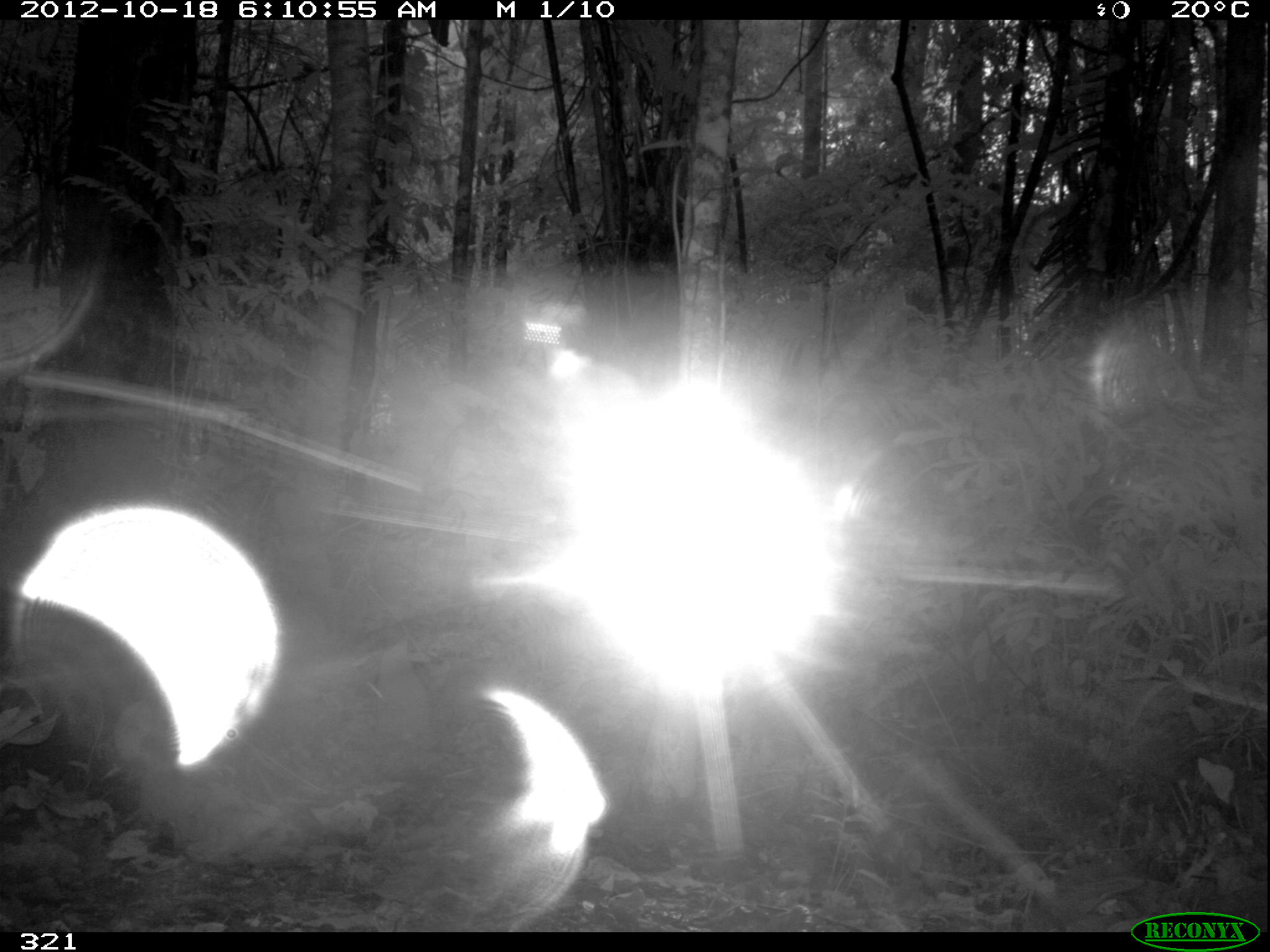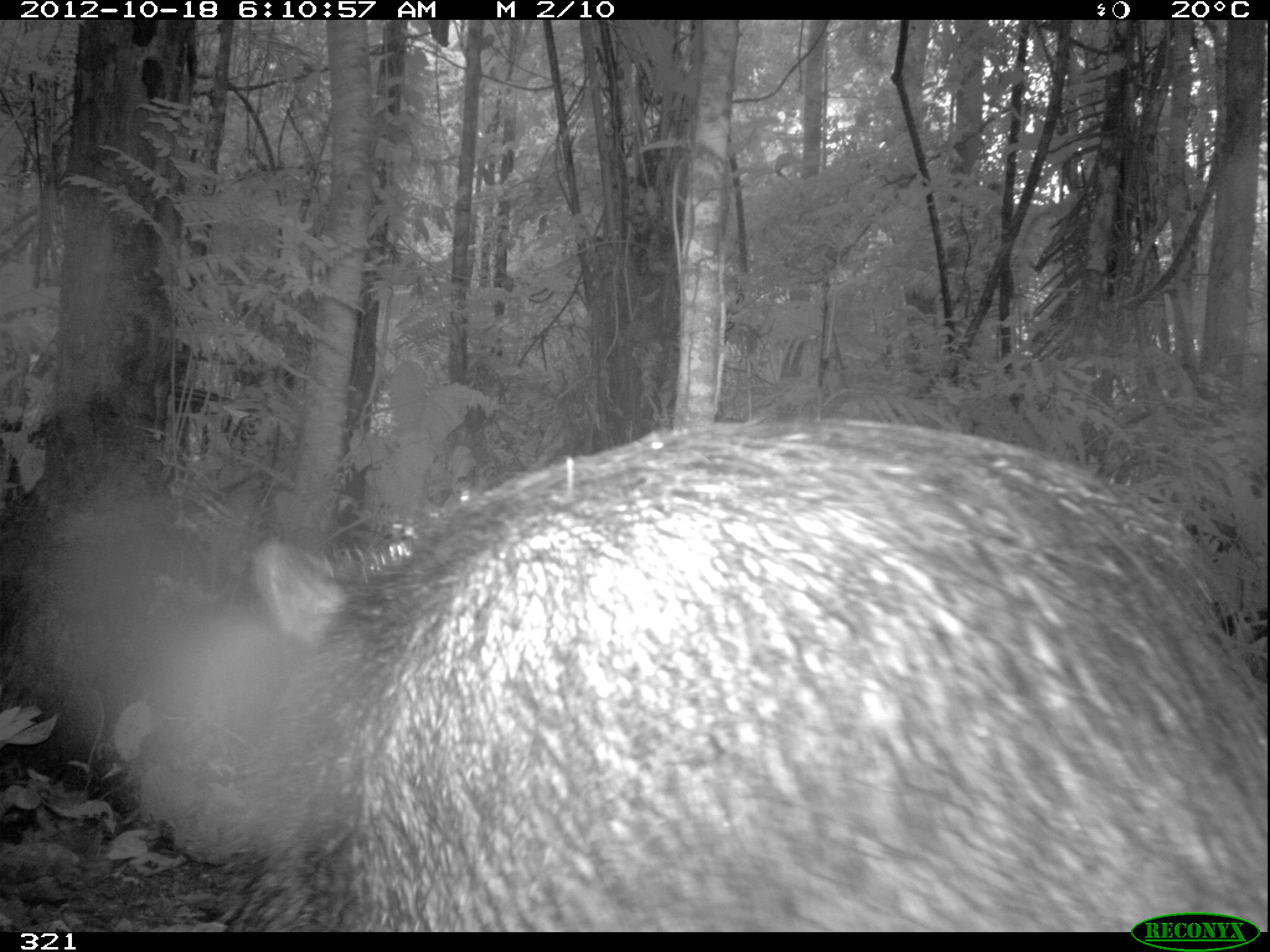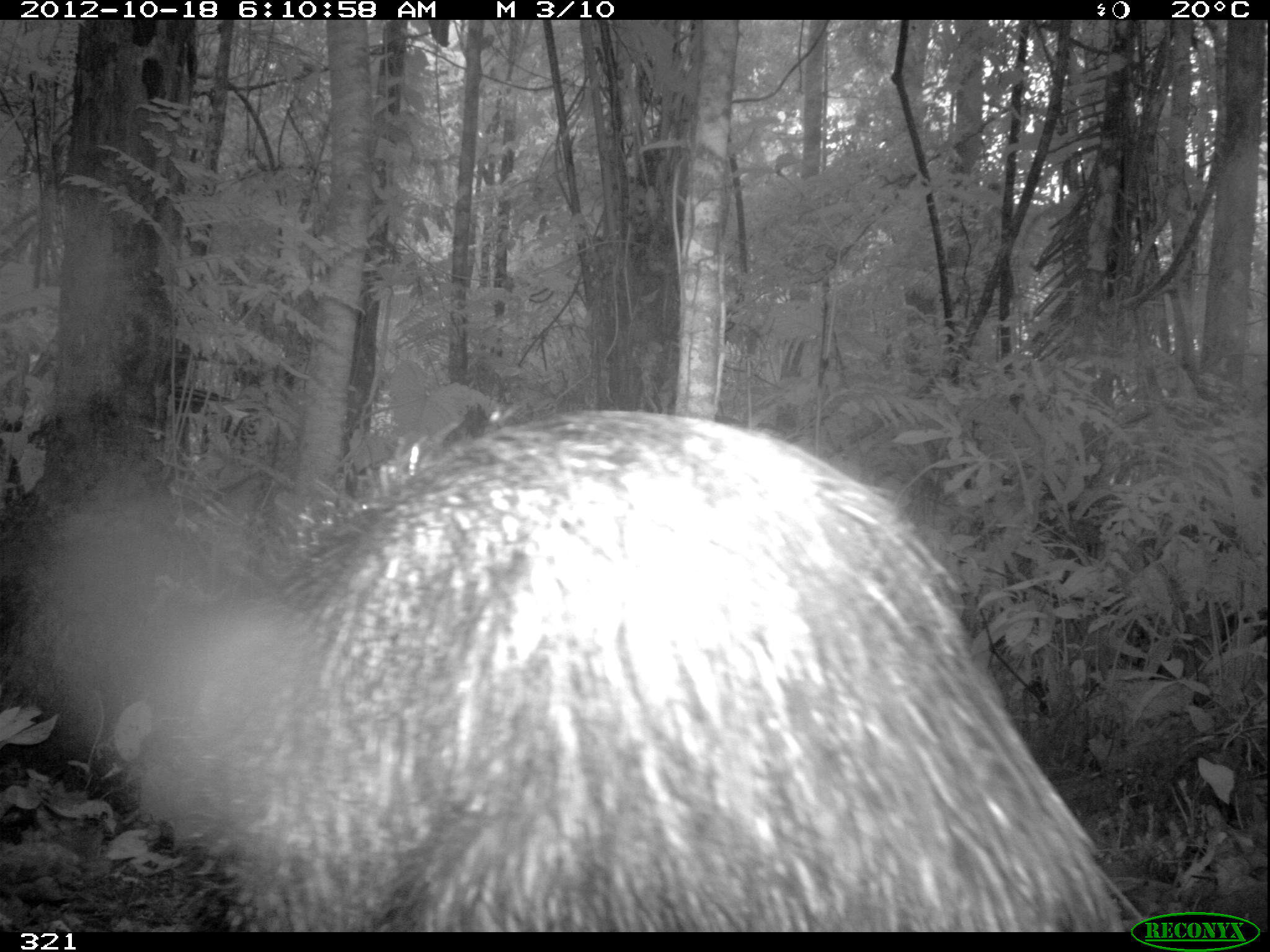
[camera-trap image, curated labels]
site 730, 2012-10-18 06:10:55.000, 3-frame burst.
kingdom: Animalia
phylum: Chordata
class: Mammalia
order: Artiodactyla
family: Tayassuidae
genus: Tayassu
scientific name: Tayassu pecari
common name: white-lipped peccary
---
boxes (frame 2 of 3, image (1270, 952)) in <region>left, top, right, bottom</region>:
tayassu pecari: <region>204, 411, 1266, 932</region>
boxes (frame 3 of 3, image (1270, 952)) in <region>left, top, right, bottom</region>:
tayassu pecari: <region>184, 407, 1155, 932</region>